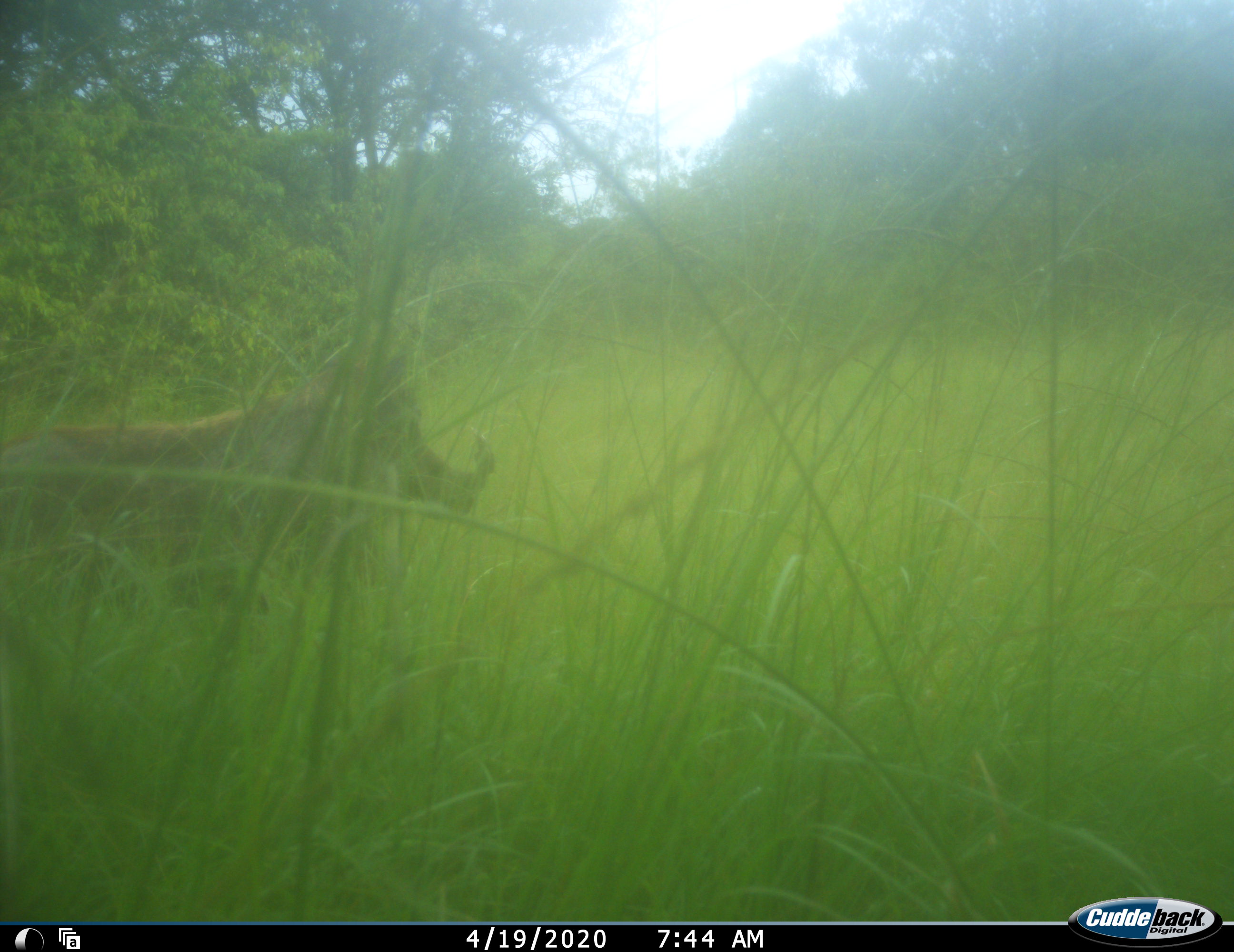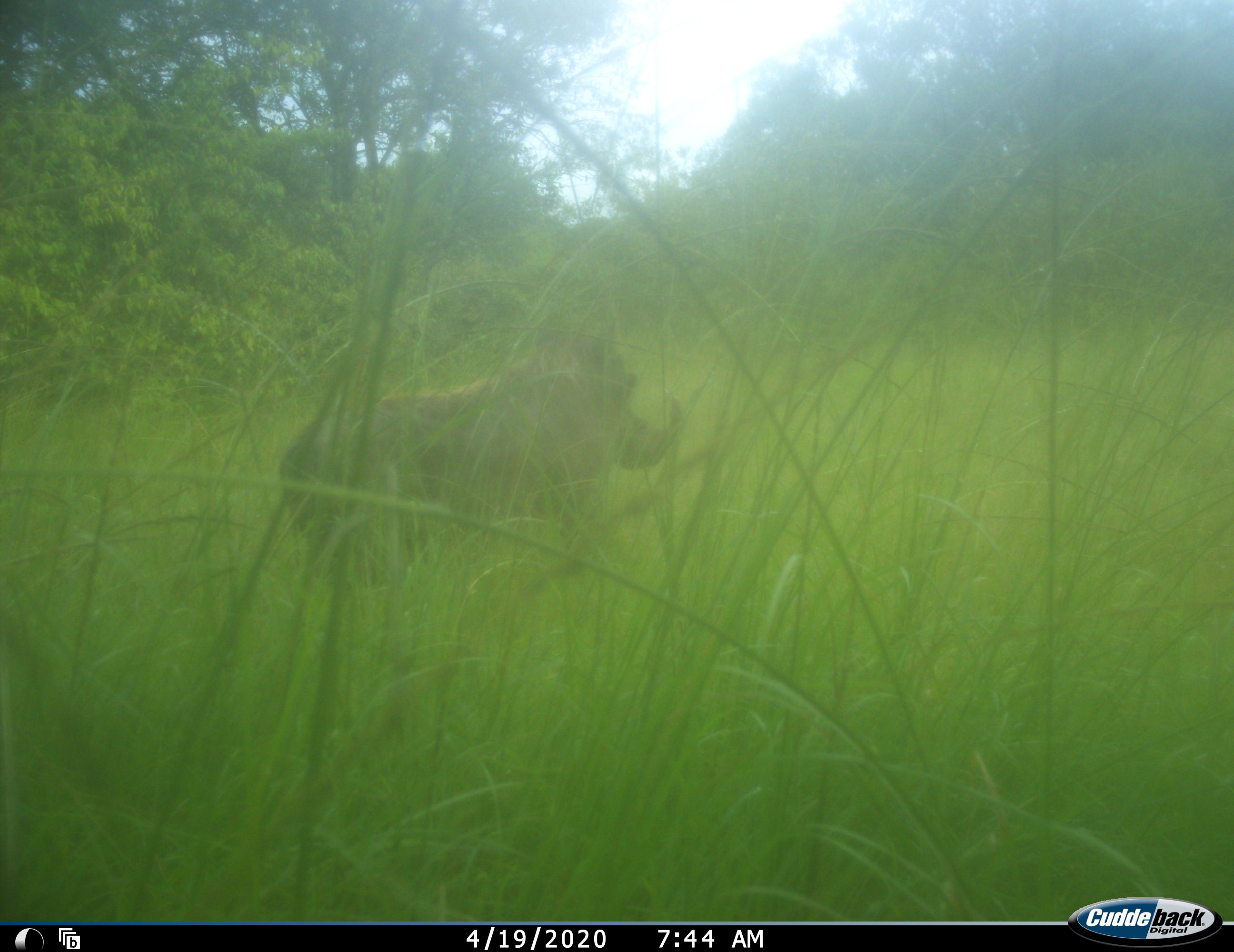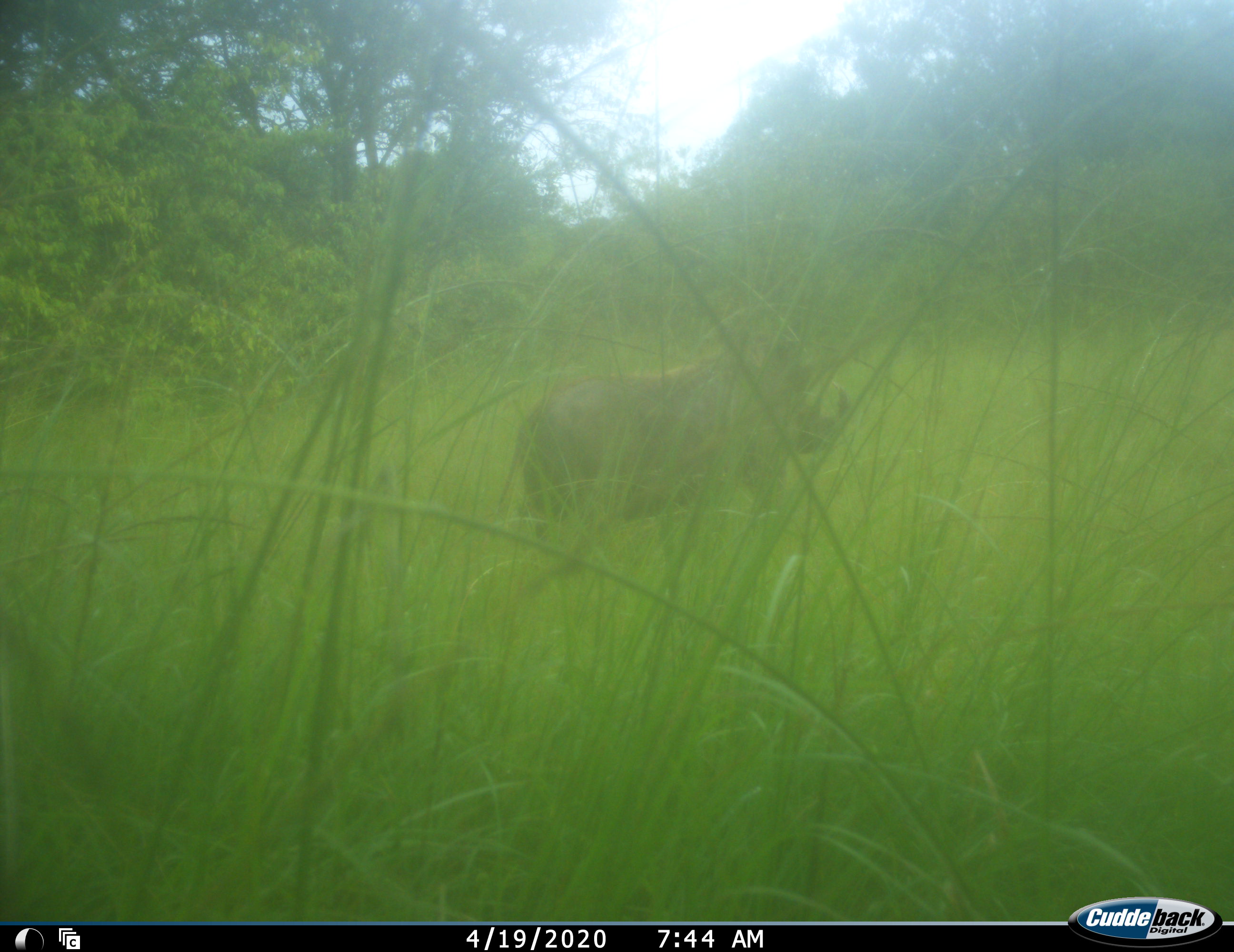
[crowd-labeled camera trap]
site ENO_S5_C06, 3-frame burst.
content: unidentified animal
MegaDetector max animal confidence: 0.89